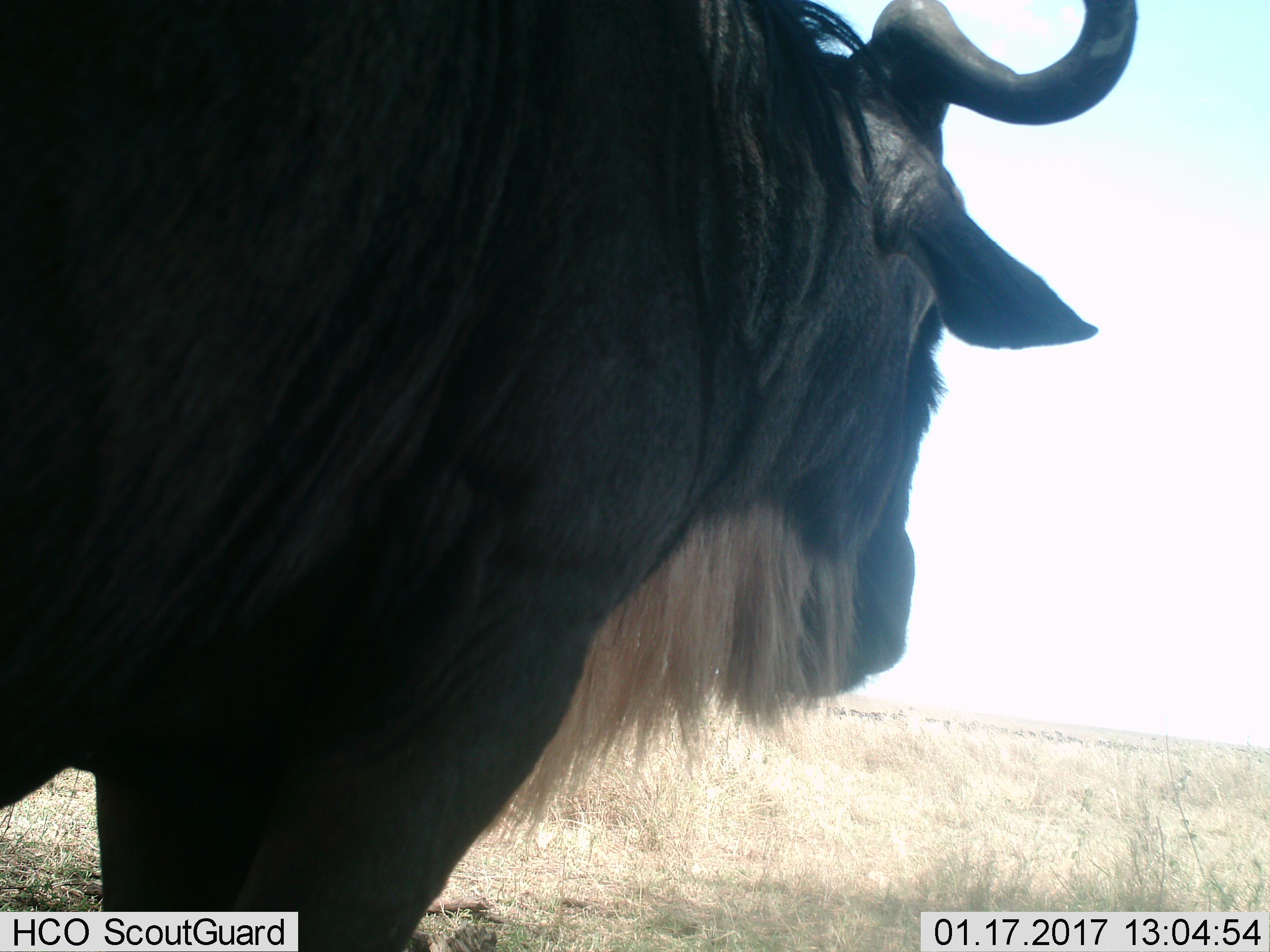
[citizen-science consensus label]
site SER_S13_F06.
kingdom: Animalia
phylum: Chordata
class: Mammalia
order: Artiodactyla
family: Bovidae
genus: Connochaetes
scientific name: Connochaetes taurinus taurinus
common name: blue wildebeest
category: wildebeestblue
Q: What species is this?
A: Wildebeestblue (blue wildebeest) (Connochaetes taurinus taurinus).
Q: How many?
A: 1.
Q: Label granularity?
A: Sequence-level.